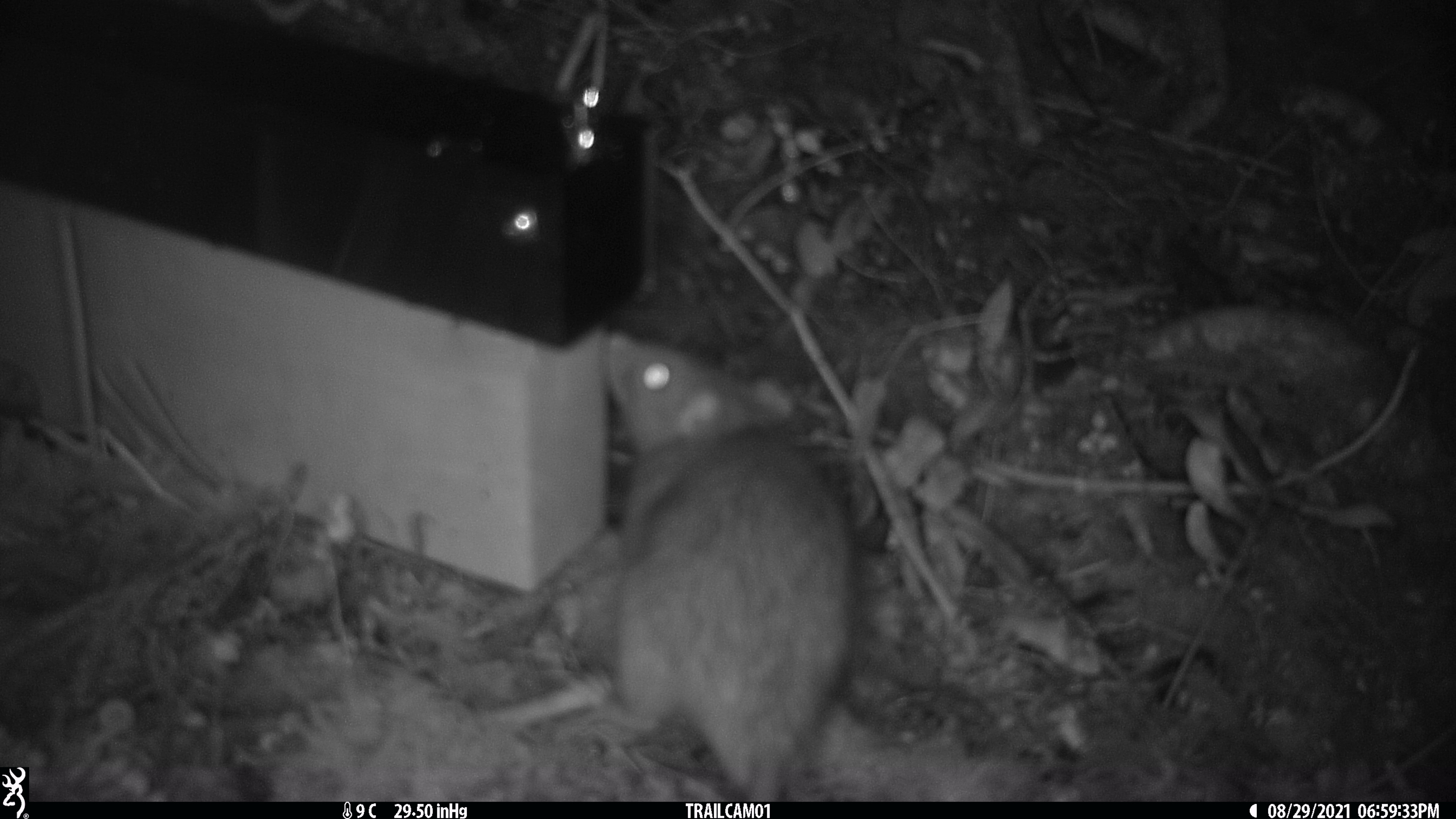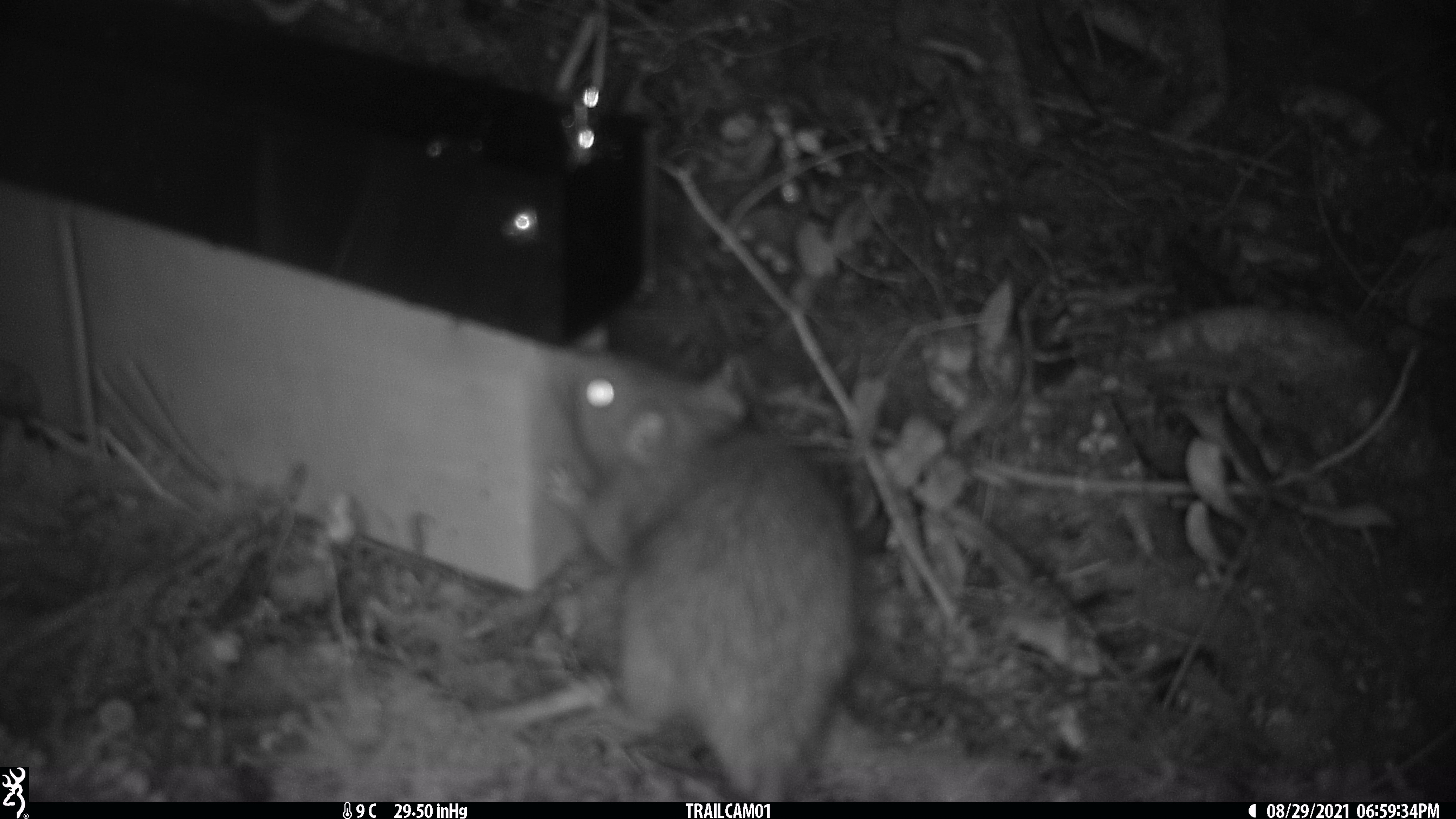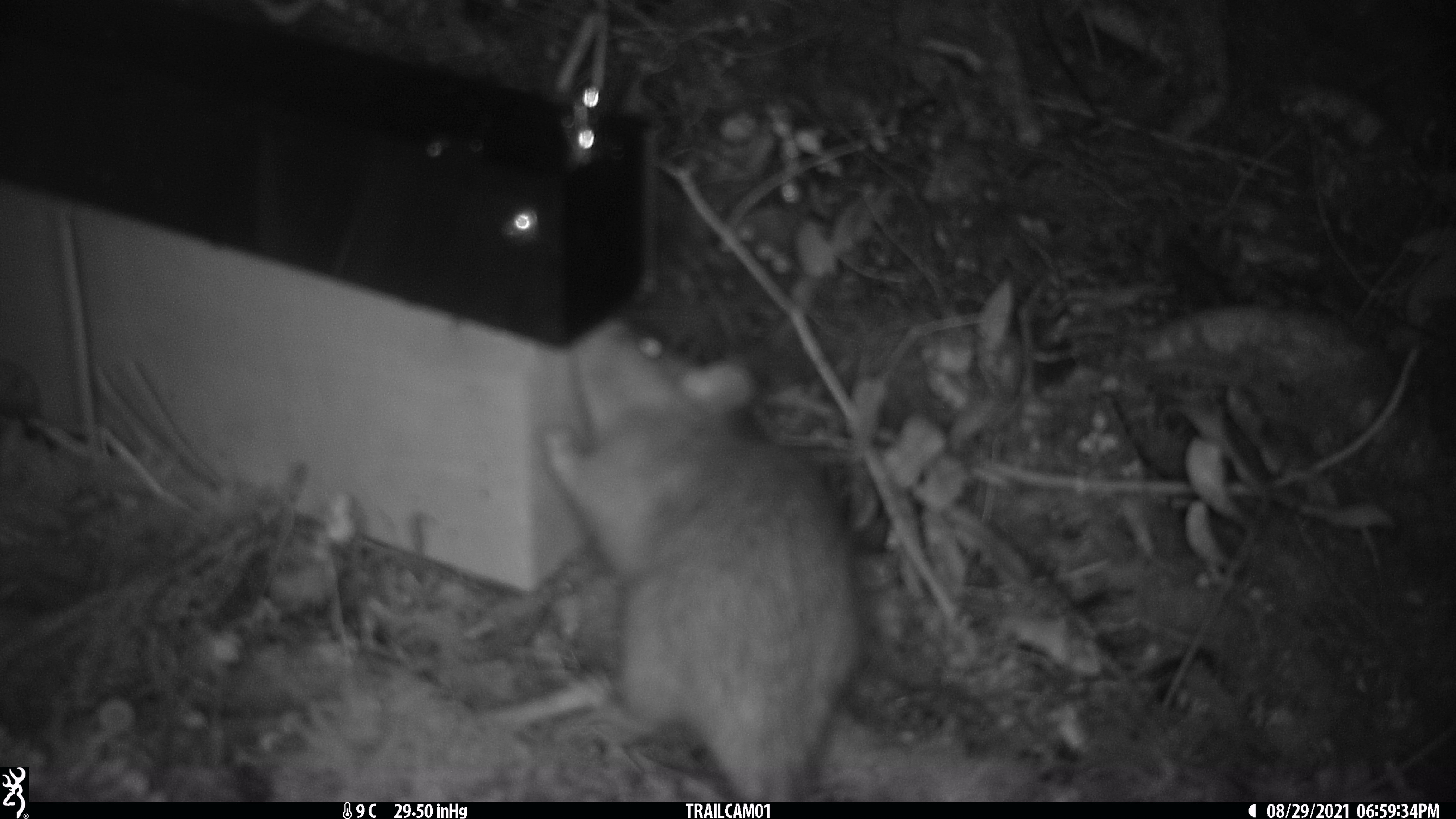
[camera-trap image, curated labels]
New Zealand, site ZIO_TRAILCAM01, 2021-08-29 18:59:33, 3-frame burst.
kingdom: Animalia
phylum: Chordata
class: Mammalia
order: Rodentia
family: Muridae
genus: Rattus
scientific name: Rattus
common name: rat